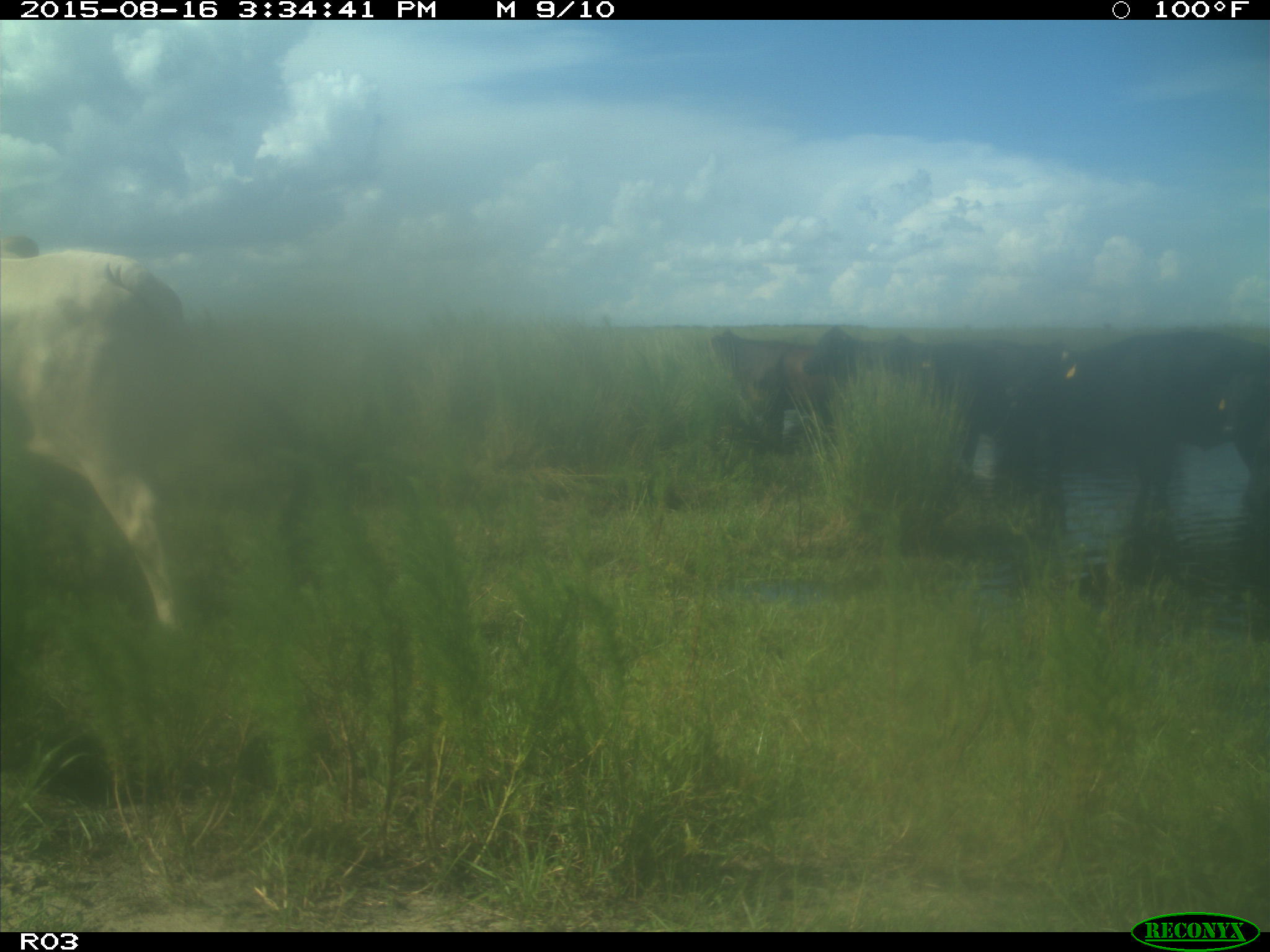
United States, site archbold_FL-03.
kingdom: Animalia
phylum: Chordata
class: Mammalia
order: Artiodactyla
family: Bovidae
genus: Bos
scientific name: Bos taurus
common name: domestic cow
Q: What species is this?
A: Bos taurus (domestic cow).